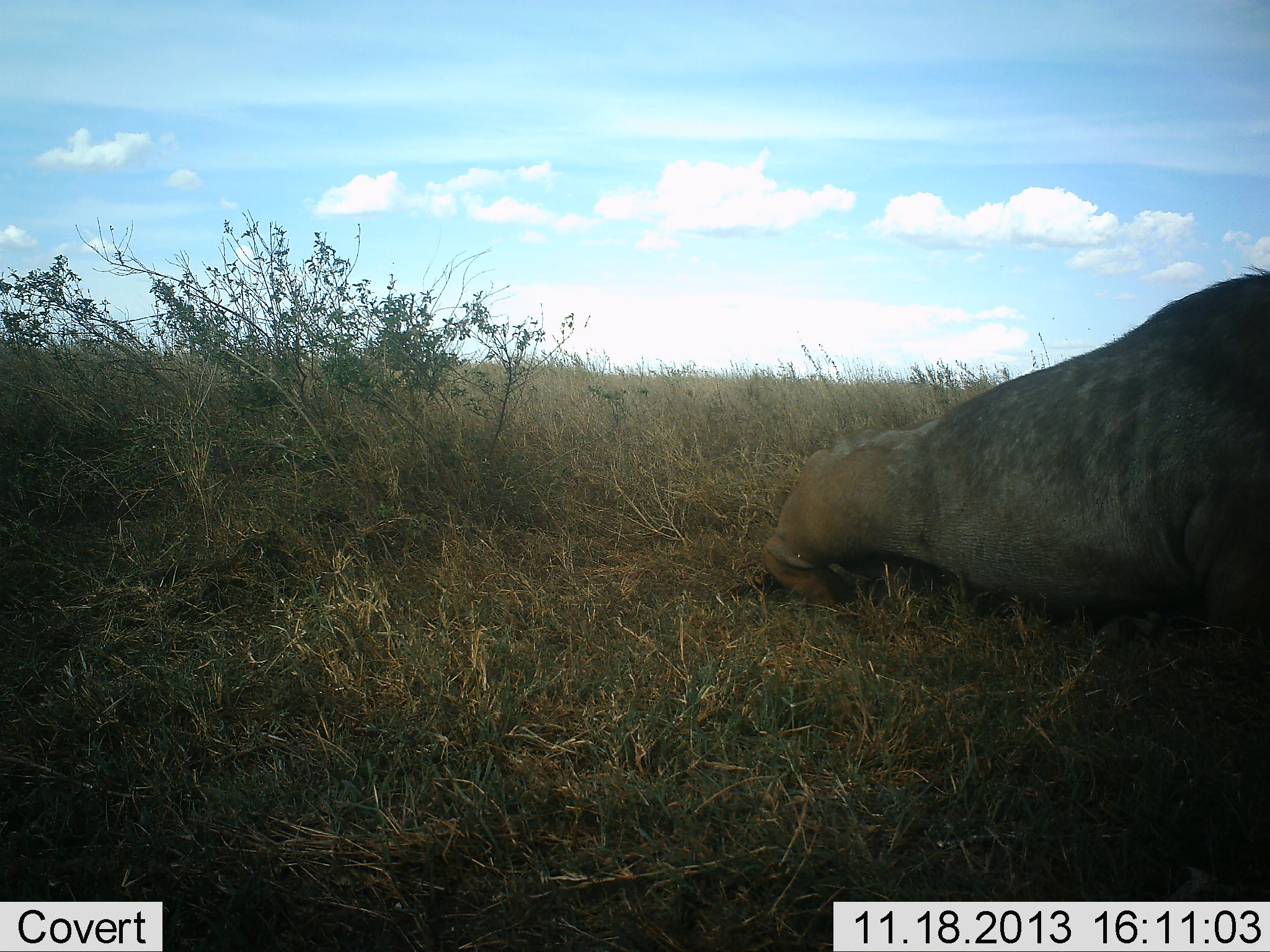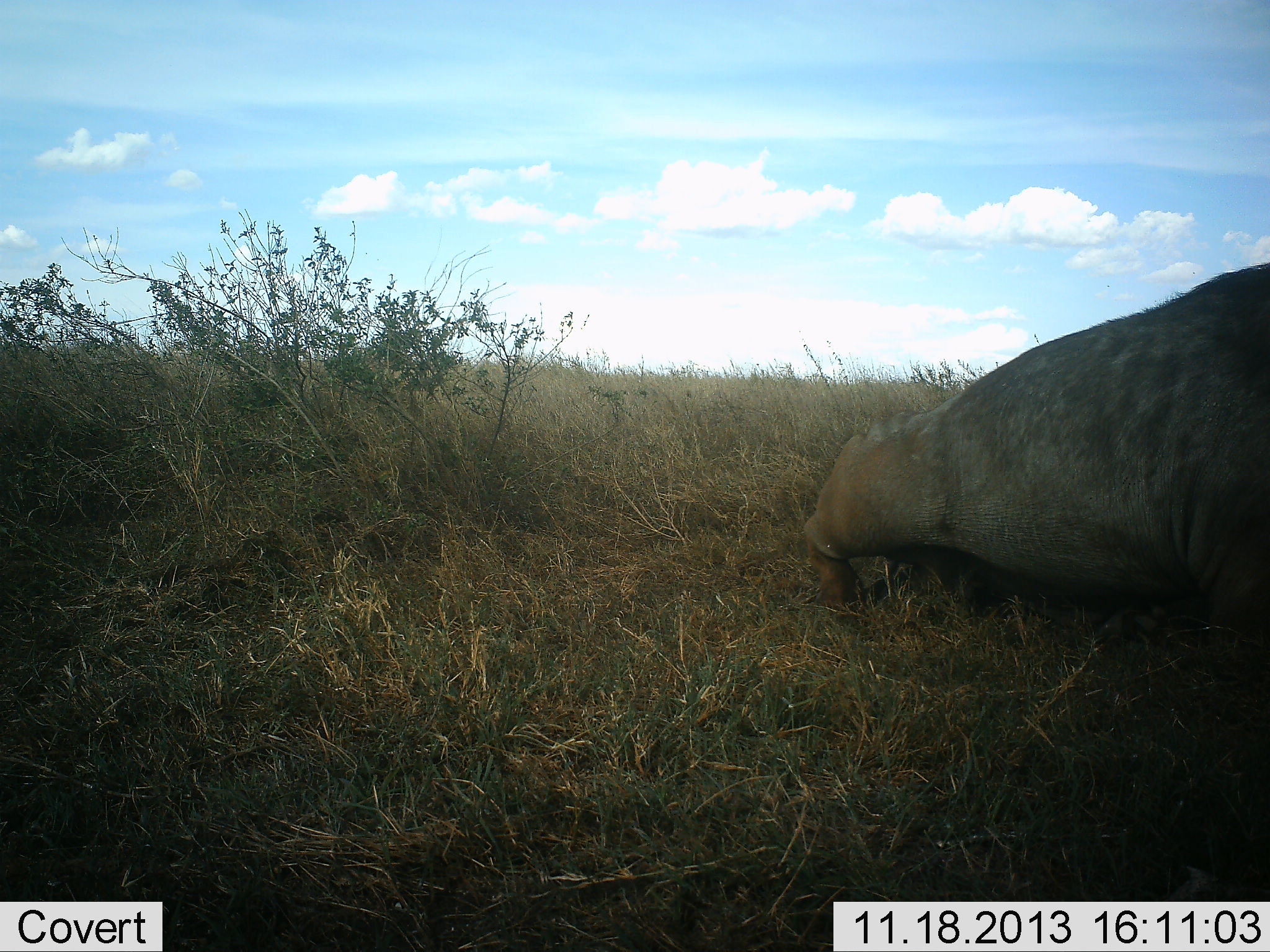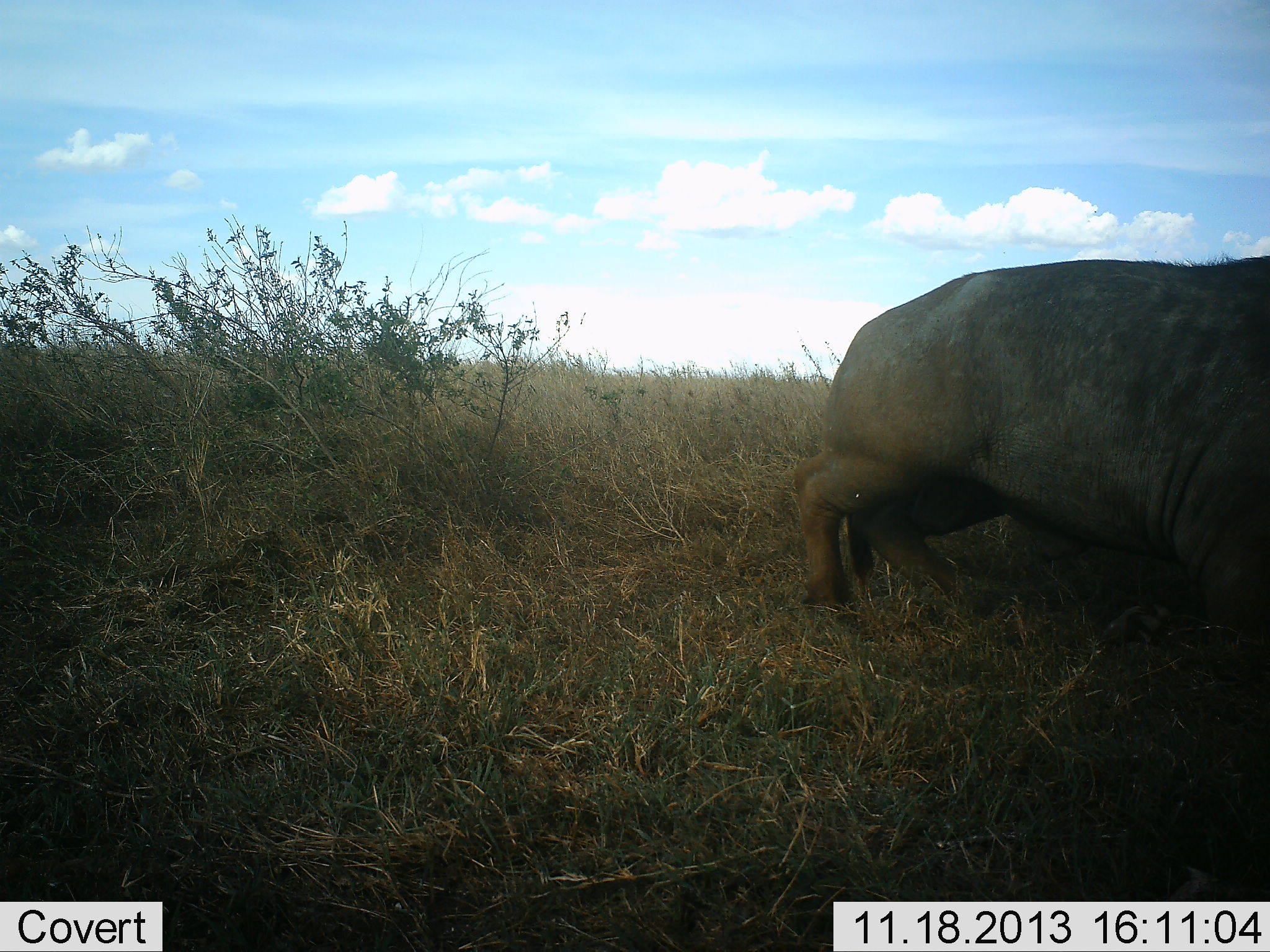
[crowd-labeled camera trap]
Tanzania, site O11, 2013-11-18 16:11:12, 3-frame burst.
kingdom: Animalia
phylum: Chordata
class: Mammalia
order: Artiodactyla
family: Suidae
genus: Phacochoerus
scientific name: Phacochoerus africanus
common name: warthog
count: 1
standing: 22%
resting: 33%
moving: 56%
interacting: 0%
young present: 0%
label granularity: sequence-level